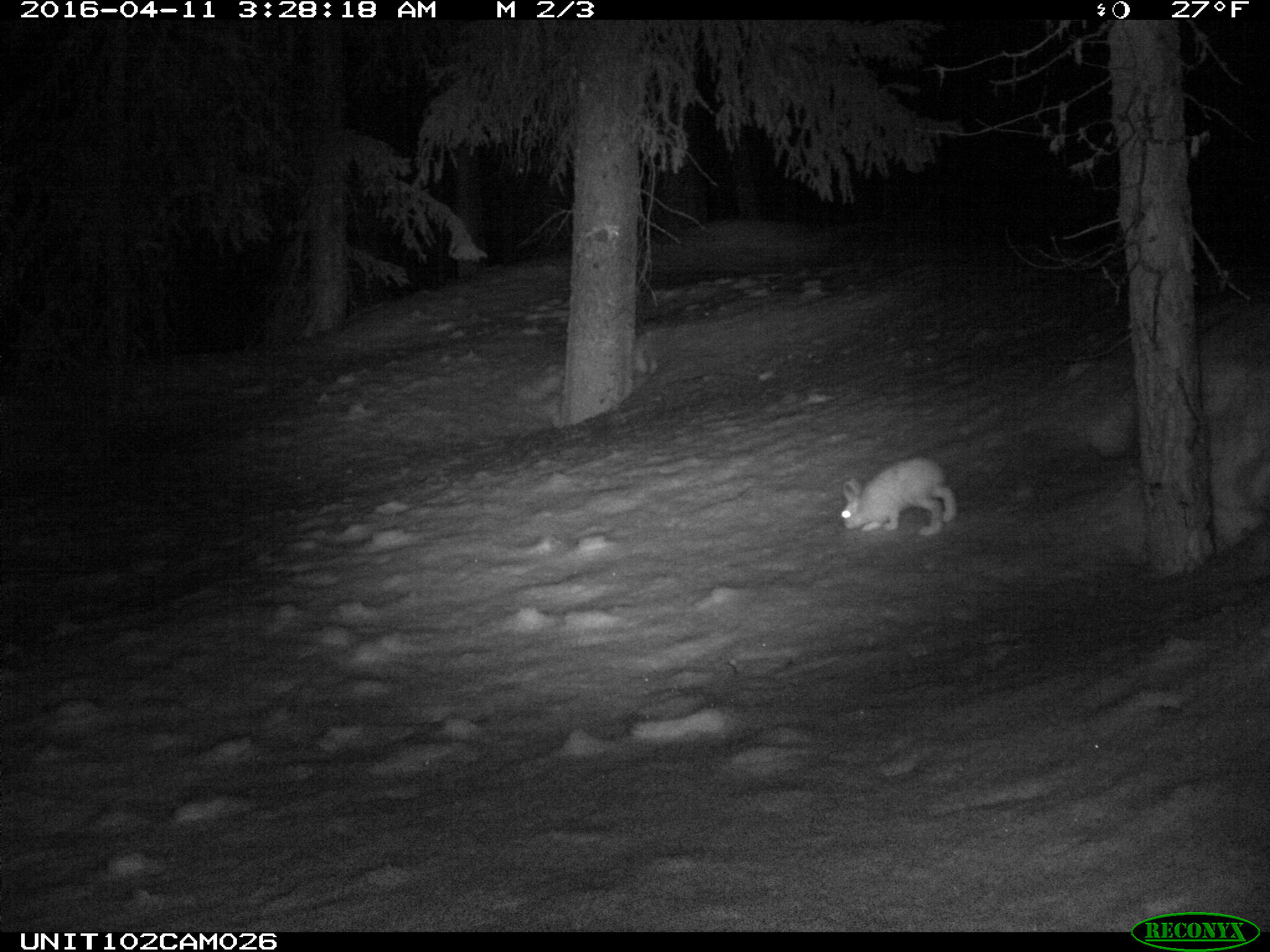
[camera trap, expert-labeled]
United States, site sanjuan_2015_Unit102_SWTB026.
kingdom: Animalia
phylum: Chordata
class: Mammalia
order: Lagomorpha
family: Leporidae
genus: Lepus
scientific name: Lepus americanus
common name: snowshoe hare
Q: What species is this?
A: Lepus americanus (snowshoe hare).